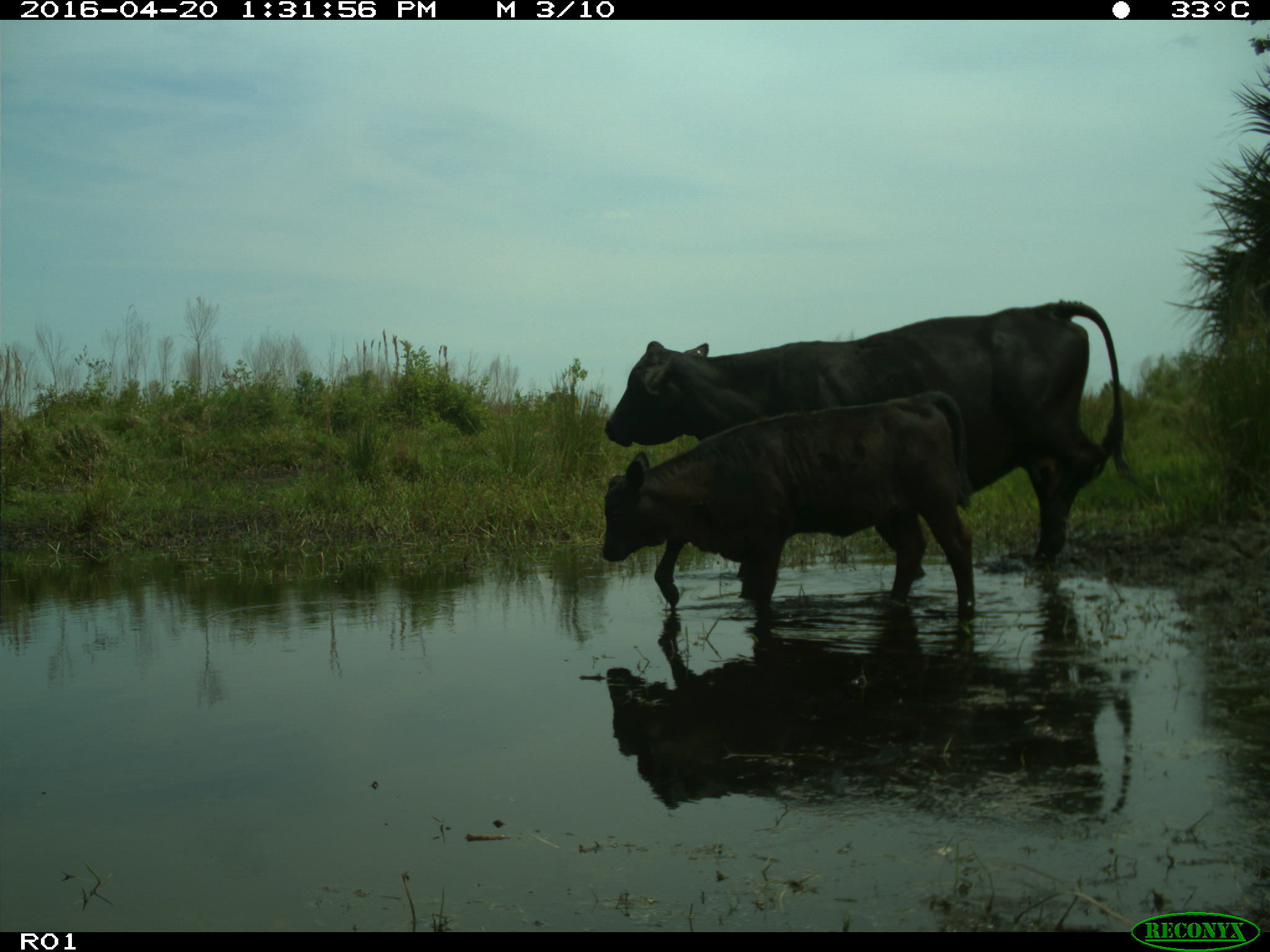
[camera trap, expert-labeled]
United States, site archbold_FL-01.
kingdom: Animalia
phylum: Chordata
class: Mammalia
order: Artiodactyla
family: Bovidae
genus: Bos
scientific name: Bos taurus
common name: domestic cow